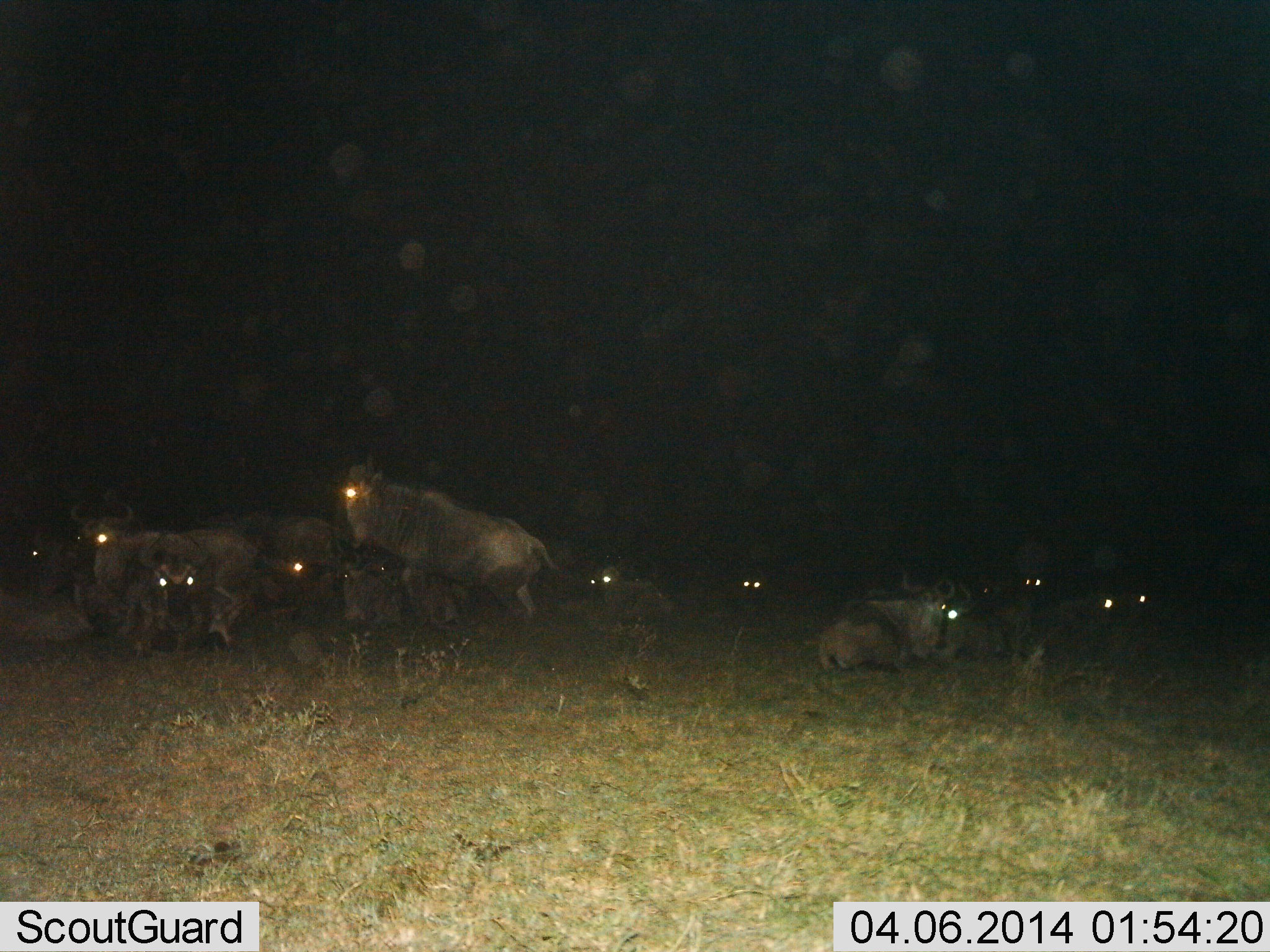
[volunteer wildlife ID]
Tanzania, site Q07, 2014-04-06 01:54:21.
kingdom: Animalia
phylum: Chordata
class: Mammalia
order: Artiodactyla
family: Bovidae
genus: Connochaetes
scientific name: Connochaetes taurinus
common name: blue wildebeest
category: wildebeest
Wildebeest (blue wildebeest) (Connochaetes taurinus), count 11-50. Behavior (volunteer vote fractions): standing 30%, resting 90%, moving 0%, interacting 0%. Young present (vote fraction): 0%. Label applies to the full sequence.